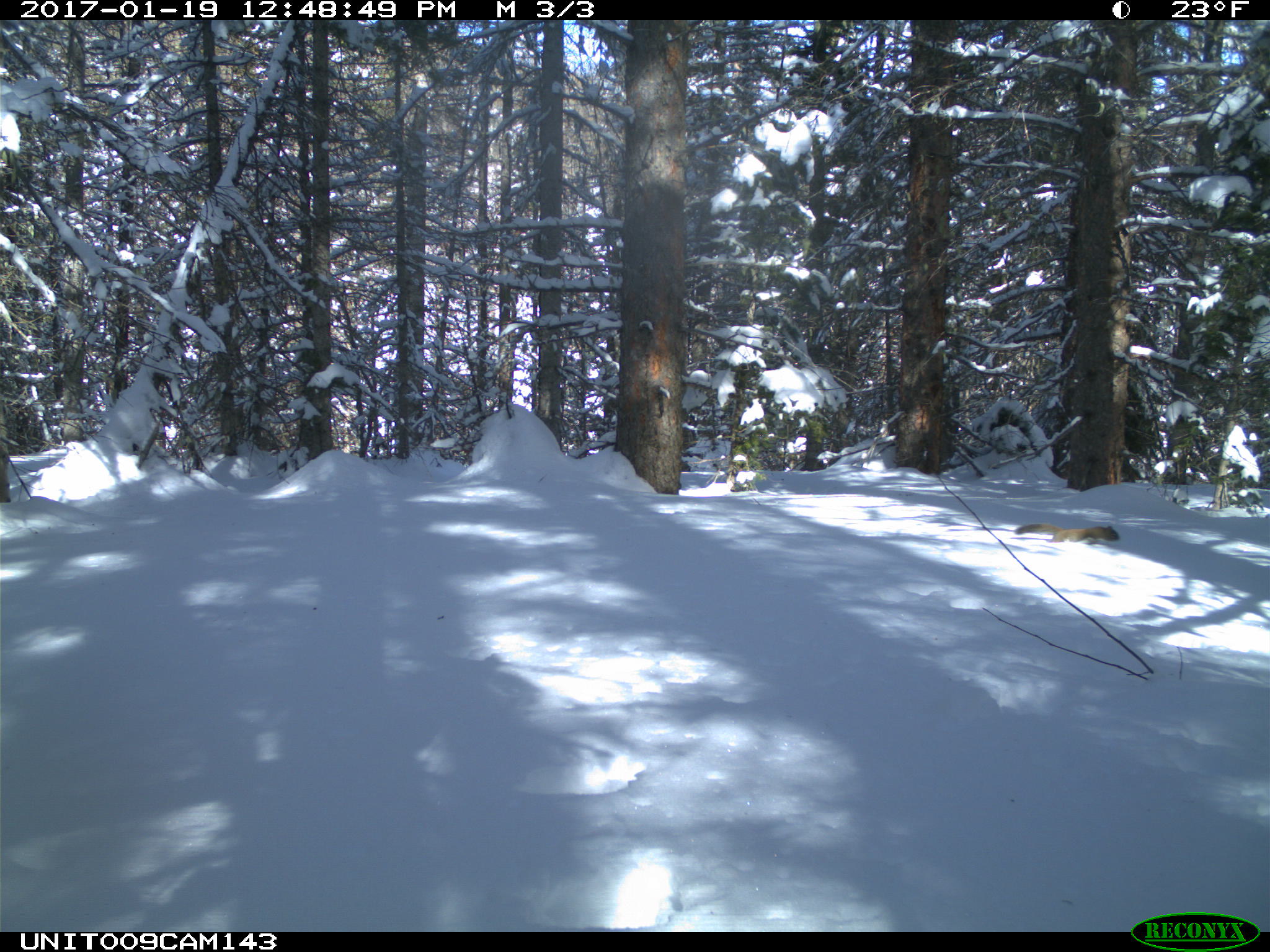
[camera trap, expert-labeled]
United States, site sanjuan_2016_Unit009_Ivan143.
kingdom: Animalia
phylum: Chordata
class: Mammalia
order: Rodentia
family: Sciuridae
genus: Tamiasciurus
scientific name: Tamiasciurus hudsonicus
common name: american red squirrel